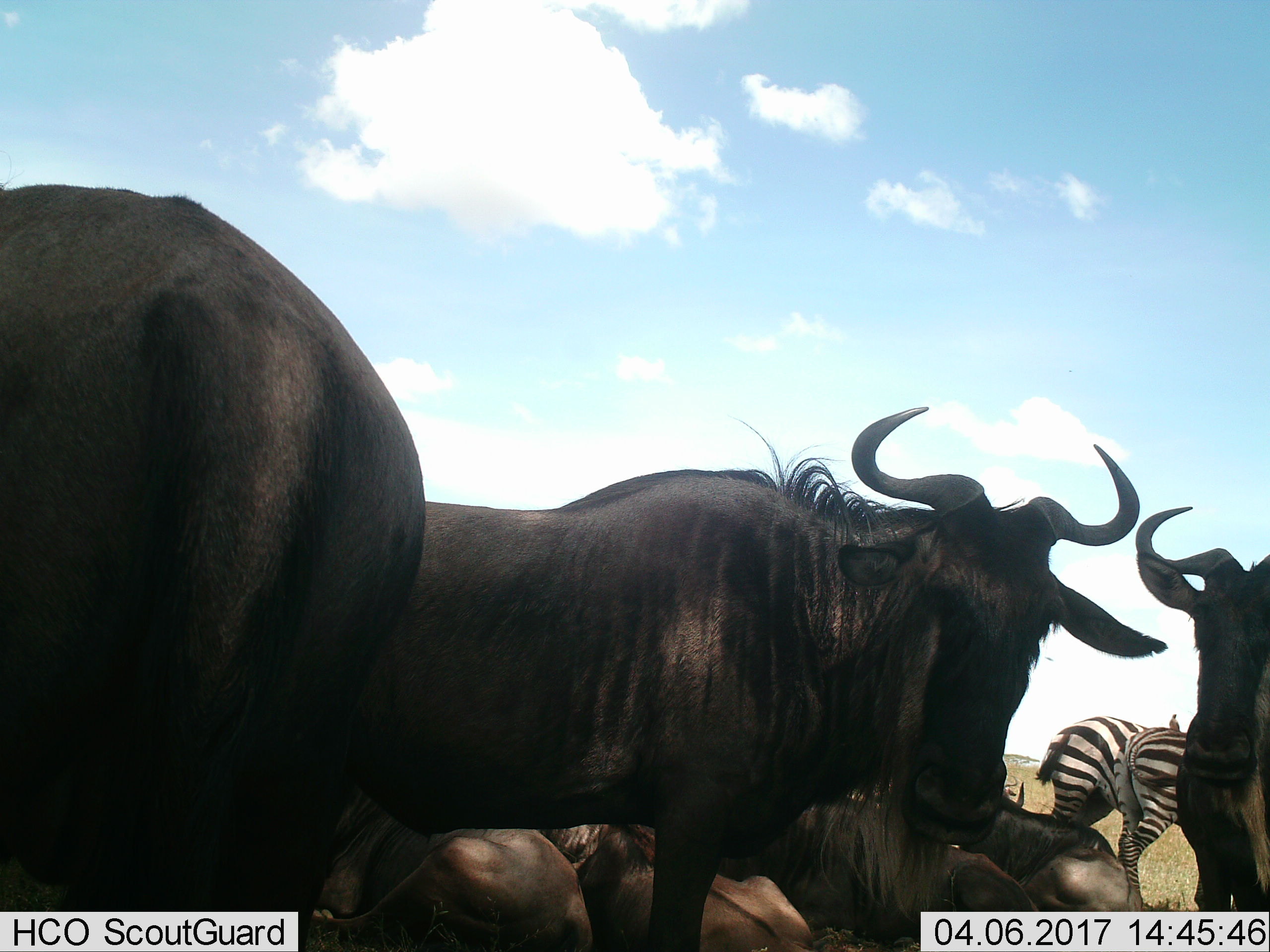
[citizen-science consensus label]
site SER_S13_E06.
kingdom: Animalia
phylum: Chordata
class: Mammalia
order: Artiodactyla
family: Bovidae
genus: Connochaetes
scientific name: Connochaetes taurinus taurinus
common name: blue wildebeest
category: wildebeestblue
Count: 7.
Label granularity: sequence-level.